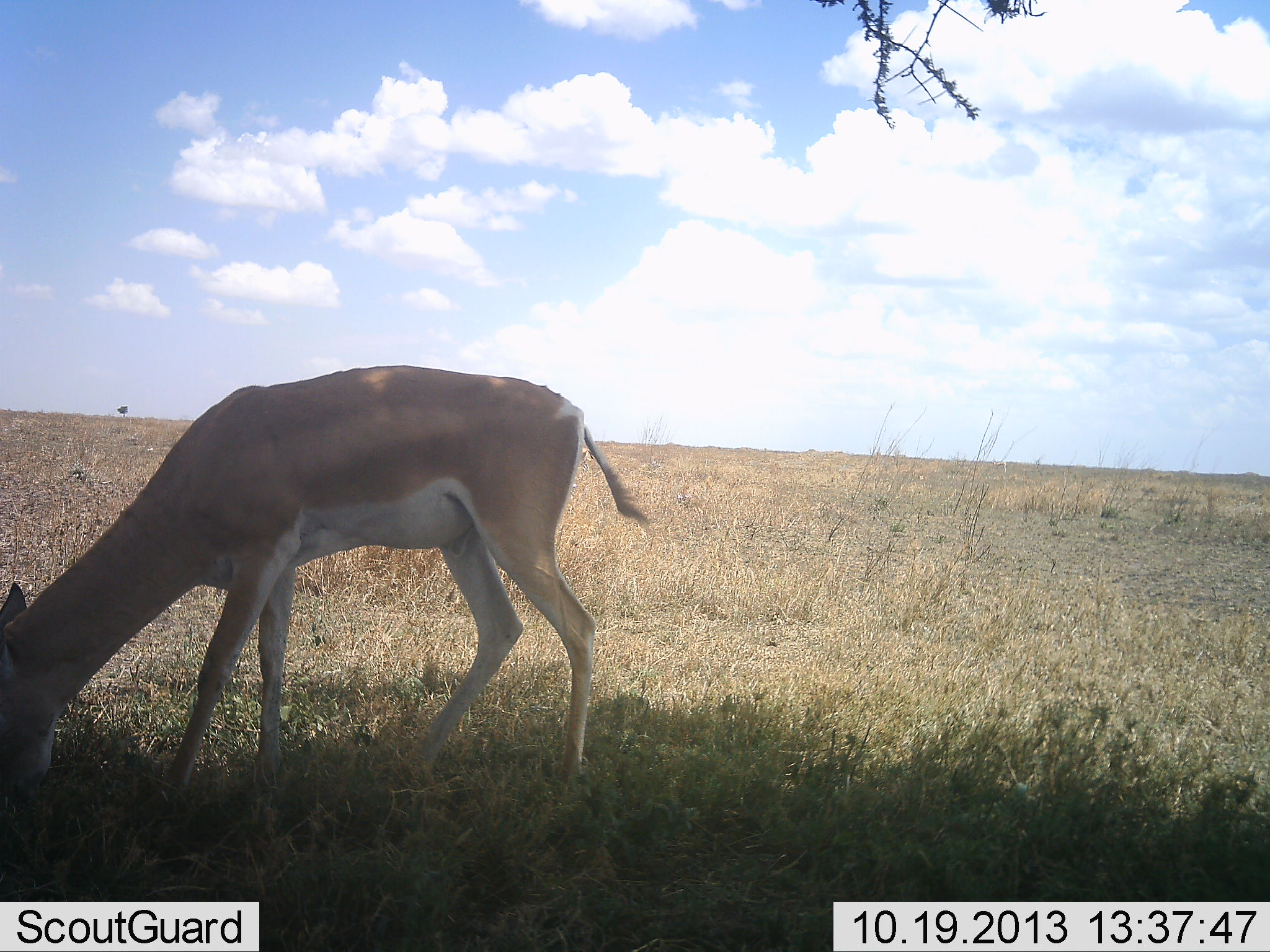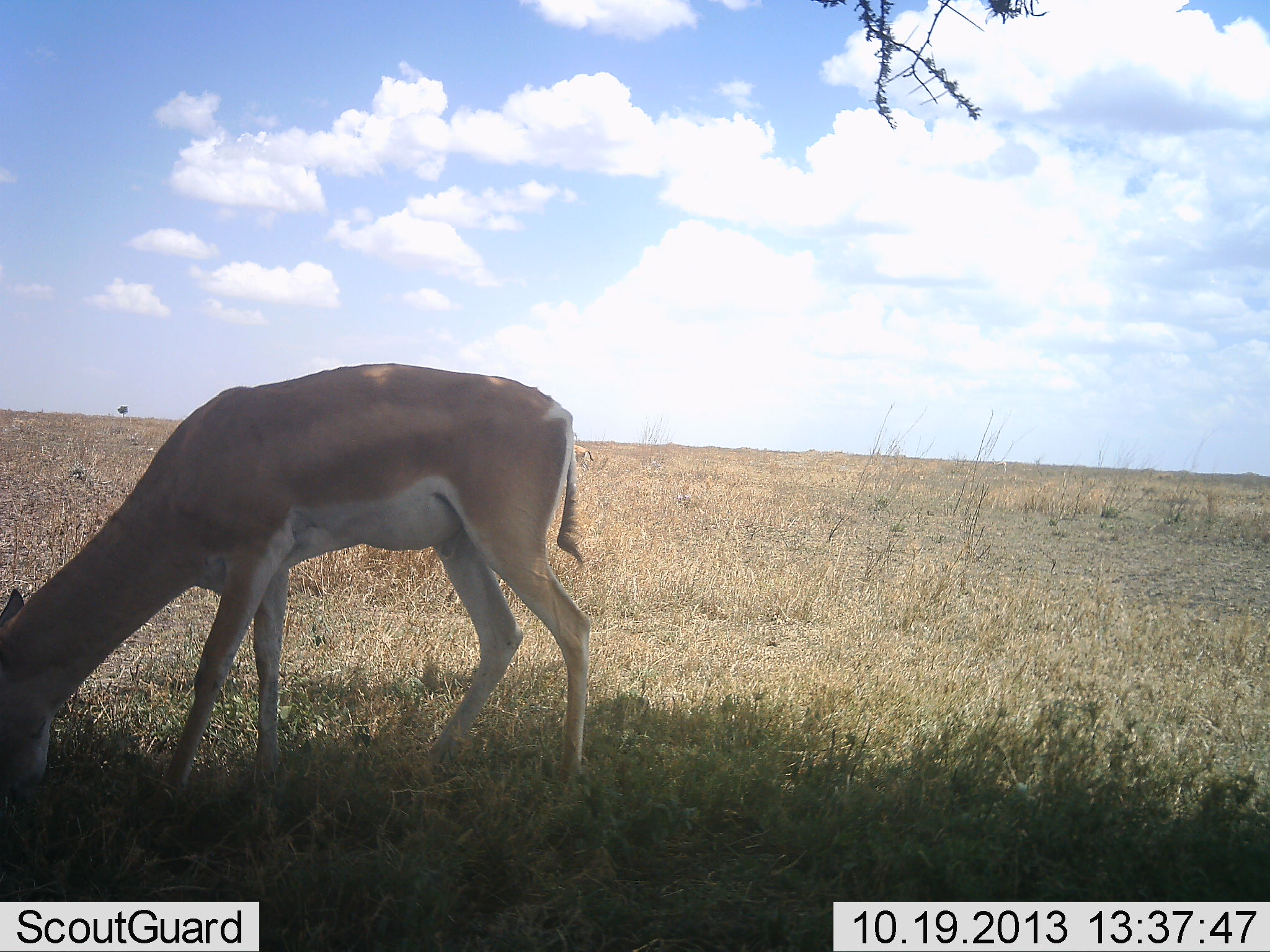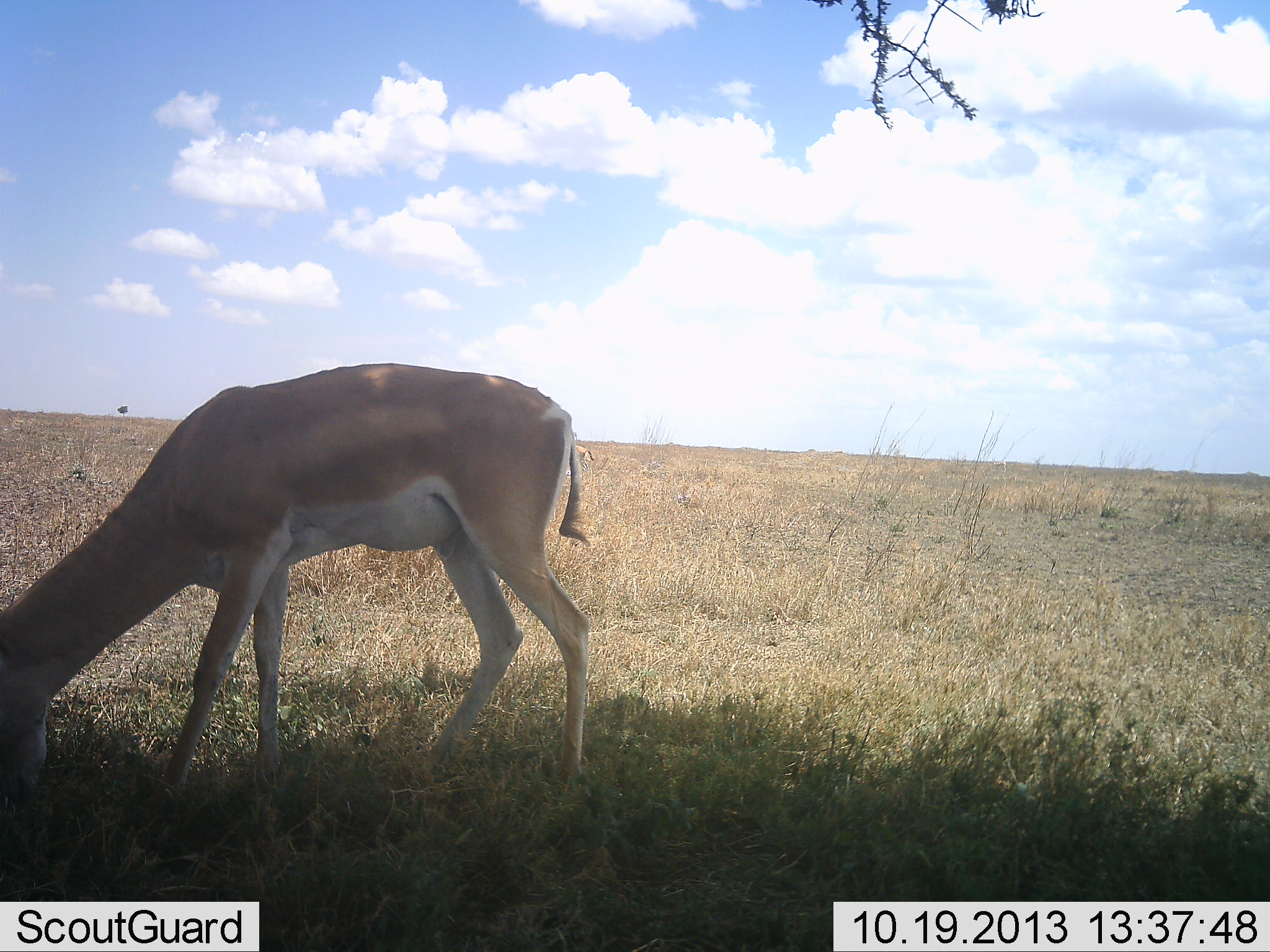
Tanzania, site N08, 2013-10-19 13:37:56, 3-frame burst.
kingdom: Animalia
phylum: Chordata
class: Mammalia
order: Artiodactyla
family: Bovidae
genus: Nanger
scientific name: Nanger granti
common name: grant's gazelle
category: gazellegrants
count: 1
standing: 20%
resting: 0%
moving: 0%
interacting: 0%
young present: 0%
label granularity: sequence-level